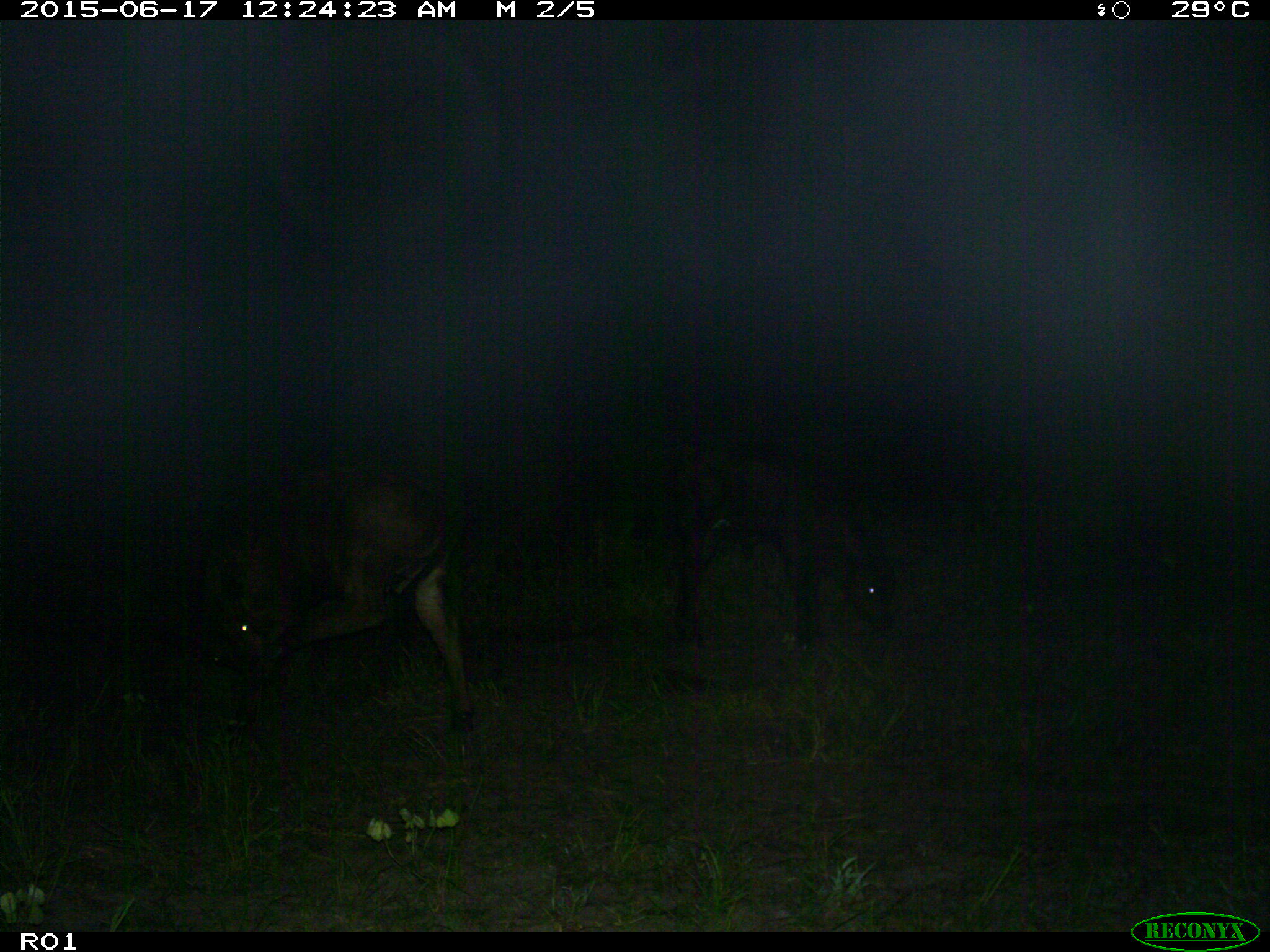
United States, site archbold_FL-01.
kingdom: Animalia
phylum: Chordata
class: Mammalia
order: Artiodactyla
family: Bovidae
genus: Bos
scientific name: Bos taurus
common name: domestic cow